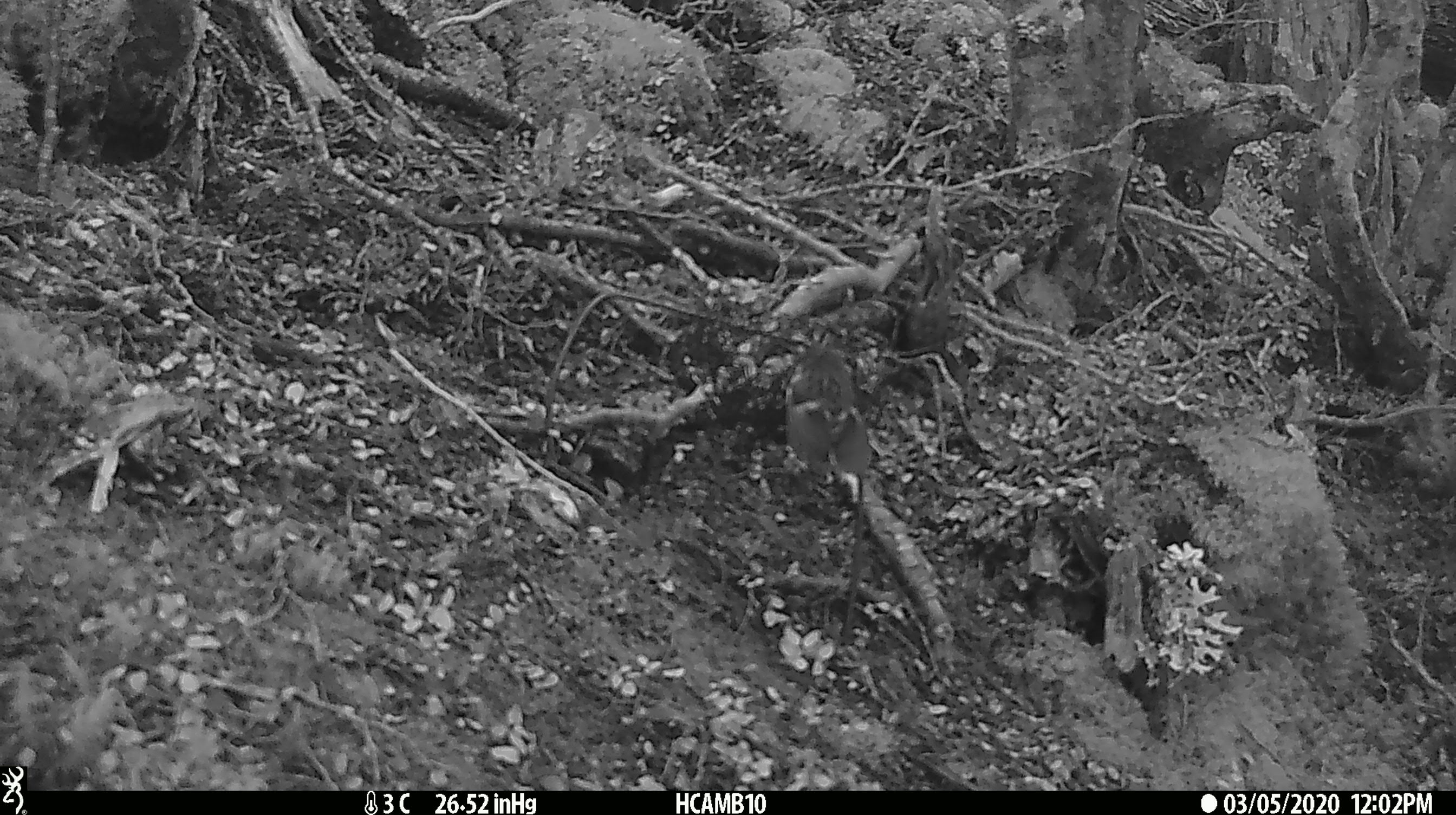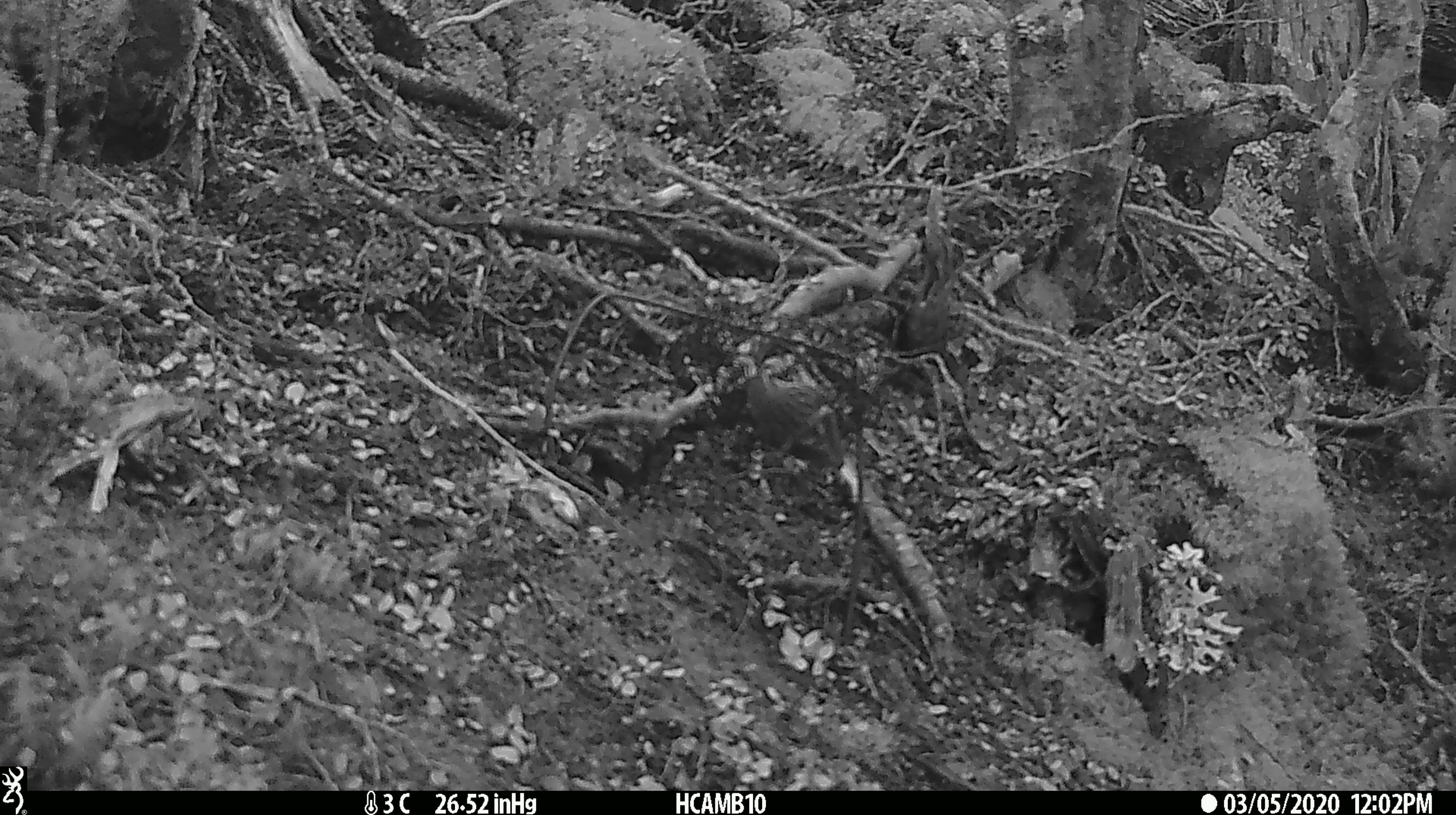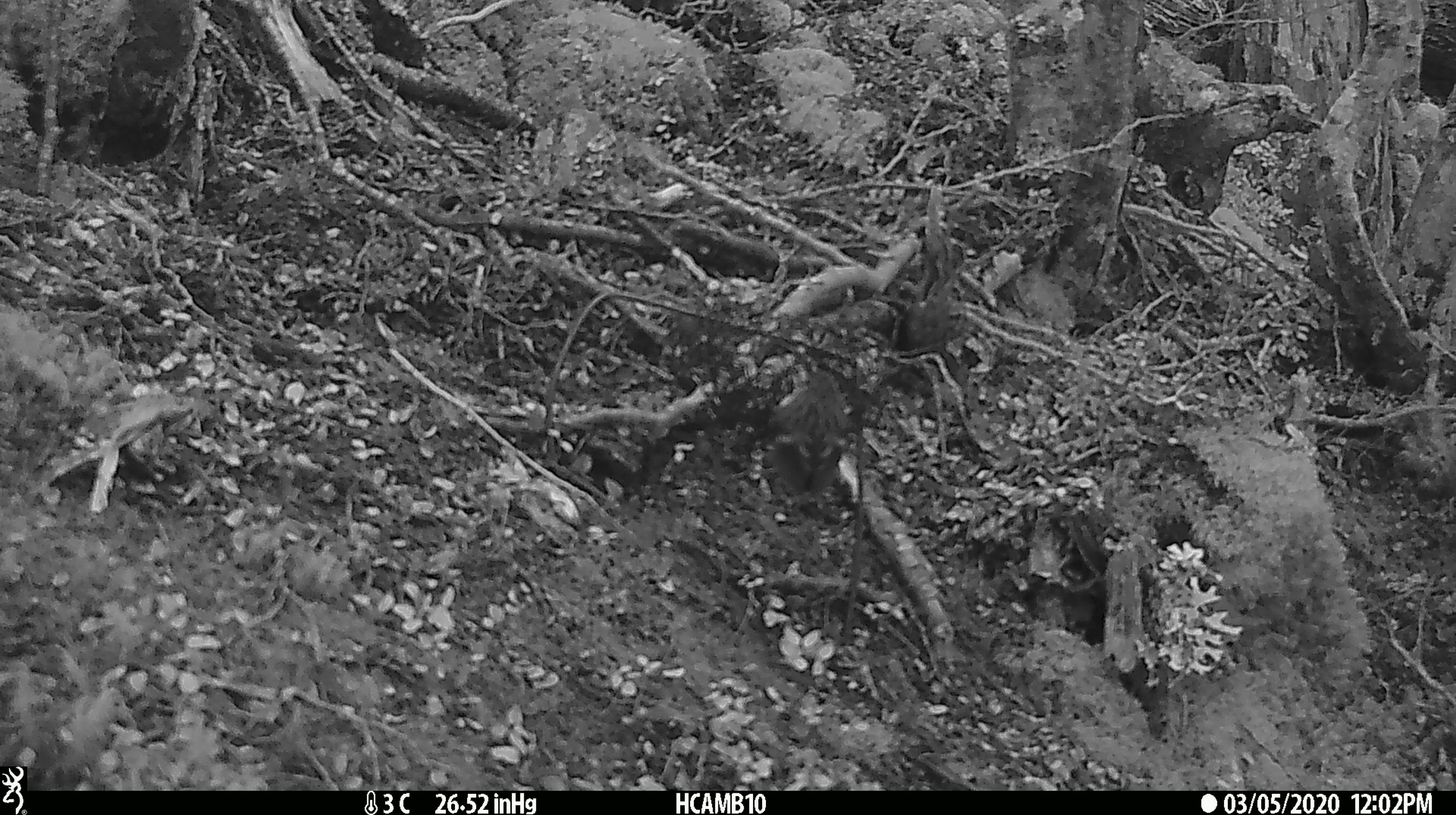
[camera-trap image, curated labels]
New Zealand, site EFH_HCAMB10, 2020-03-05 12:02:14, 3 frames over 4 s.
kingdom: Animalia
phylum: Chordata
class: Aves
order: Passeriformes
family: Acanthisittidae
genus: Acanthisitta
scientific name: Acanthisitta chloris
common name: rifleman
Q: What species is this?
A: Rifleman (Acanthisitta chloris).